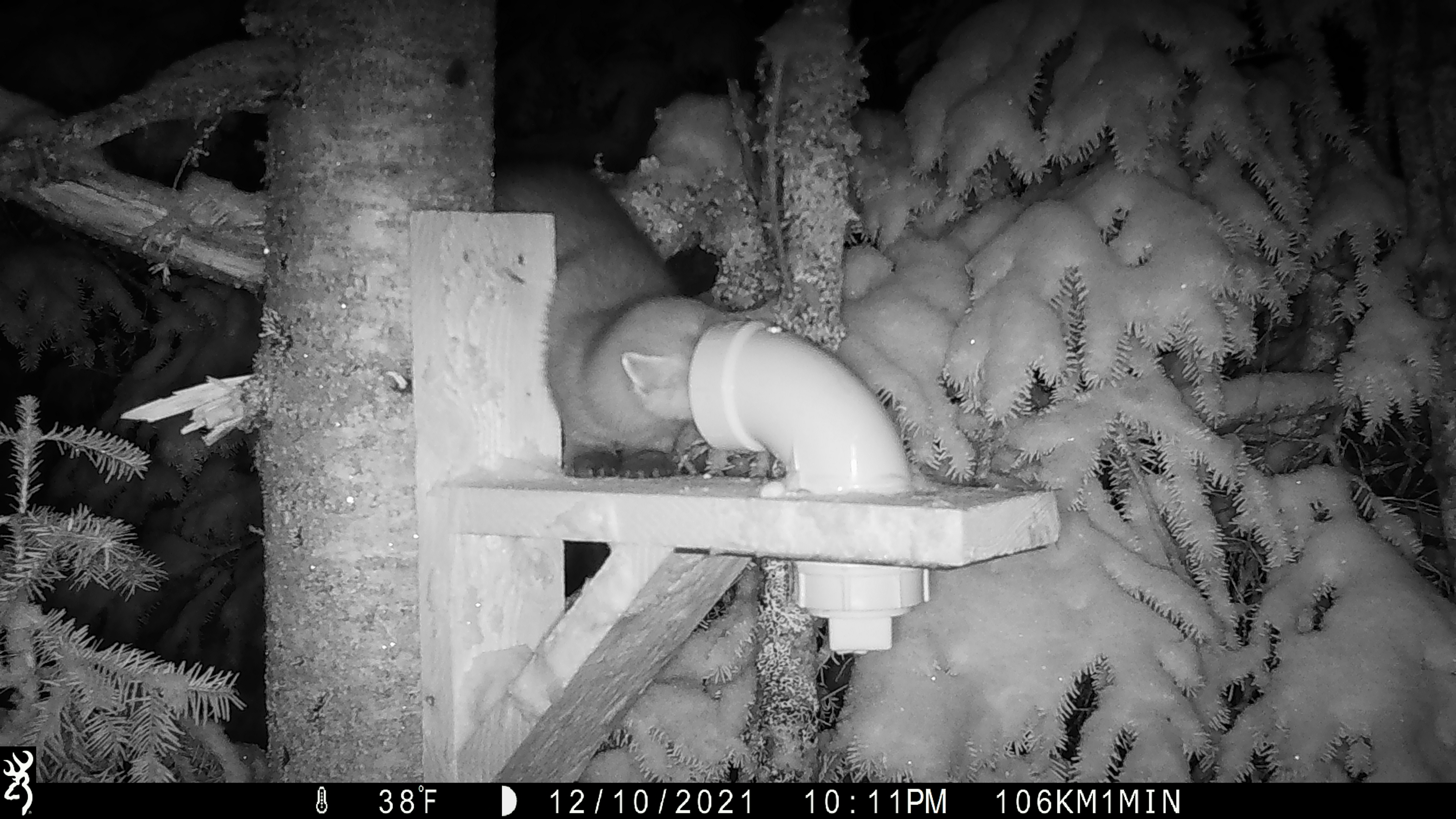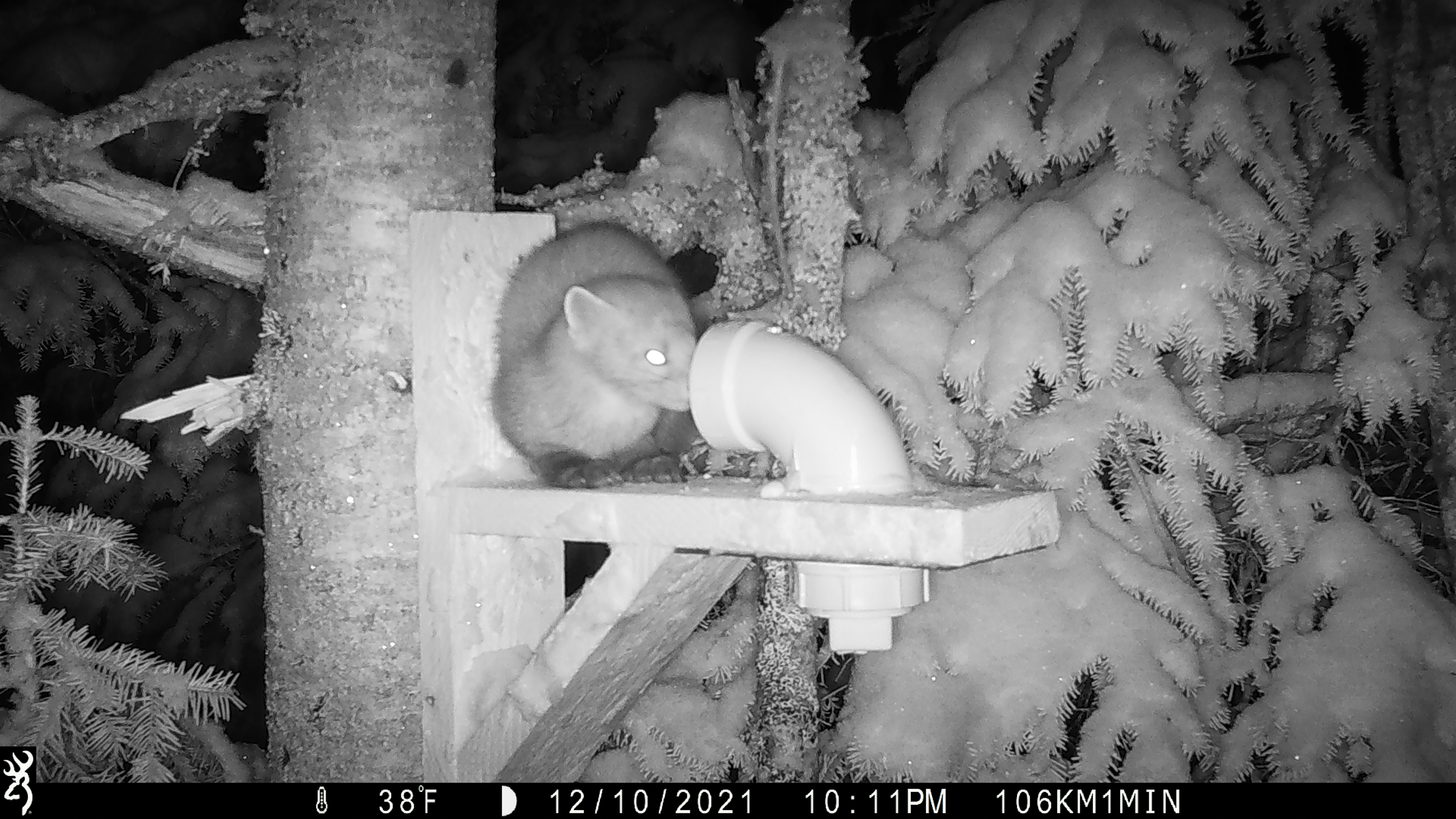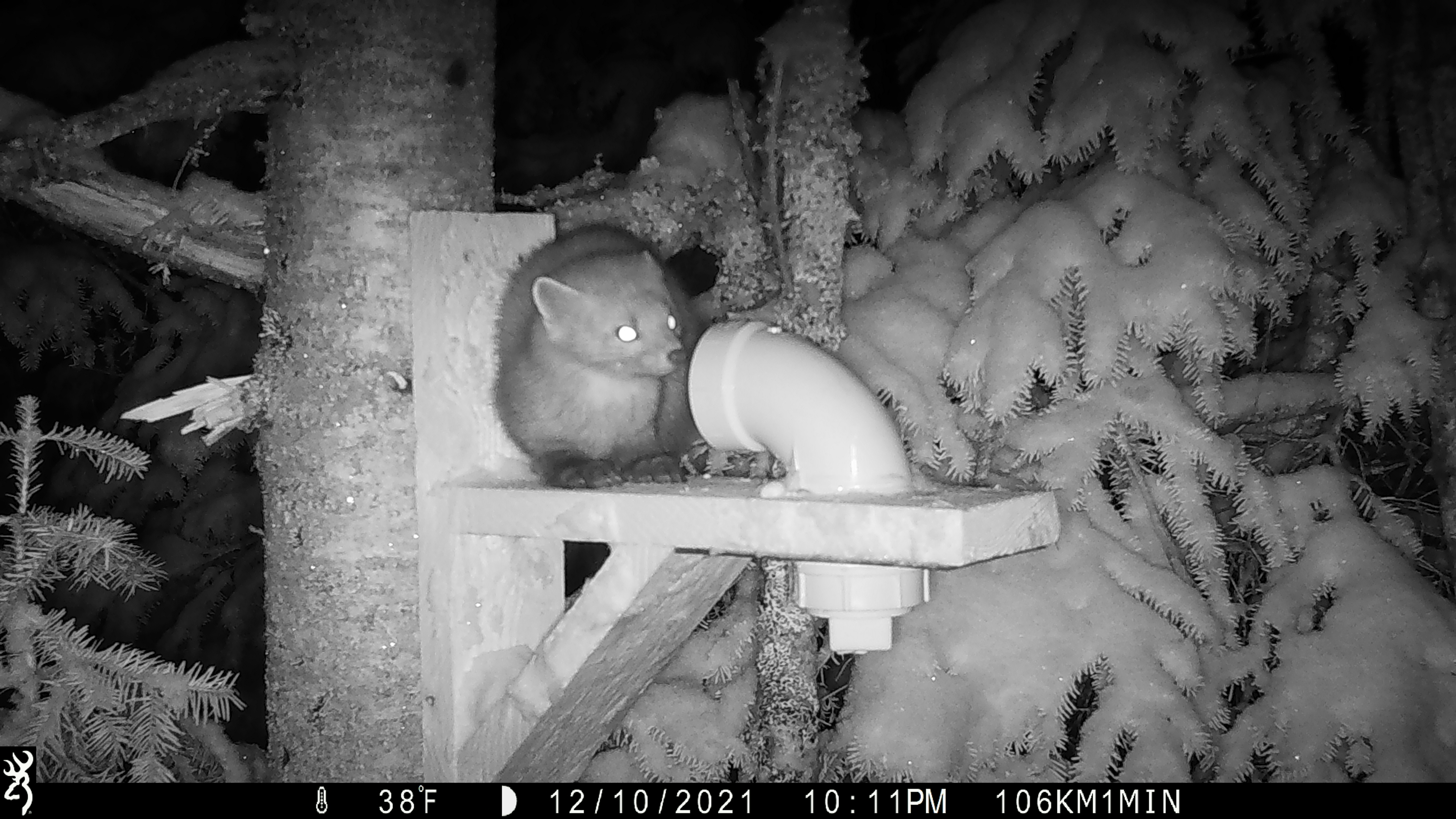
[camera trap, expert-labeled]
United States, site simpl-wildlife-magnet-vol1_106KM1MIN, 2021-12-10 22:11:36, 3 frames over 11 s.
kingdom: Animalia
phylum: Chordata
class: Mammalia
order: Carnivora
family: Mustelidae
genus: Martes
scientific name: Martes americana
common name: american marten